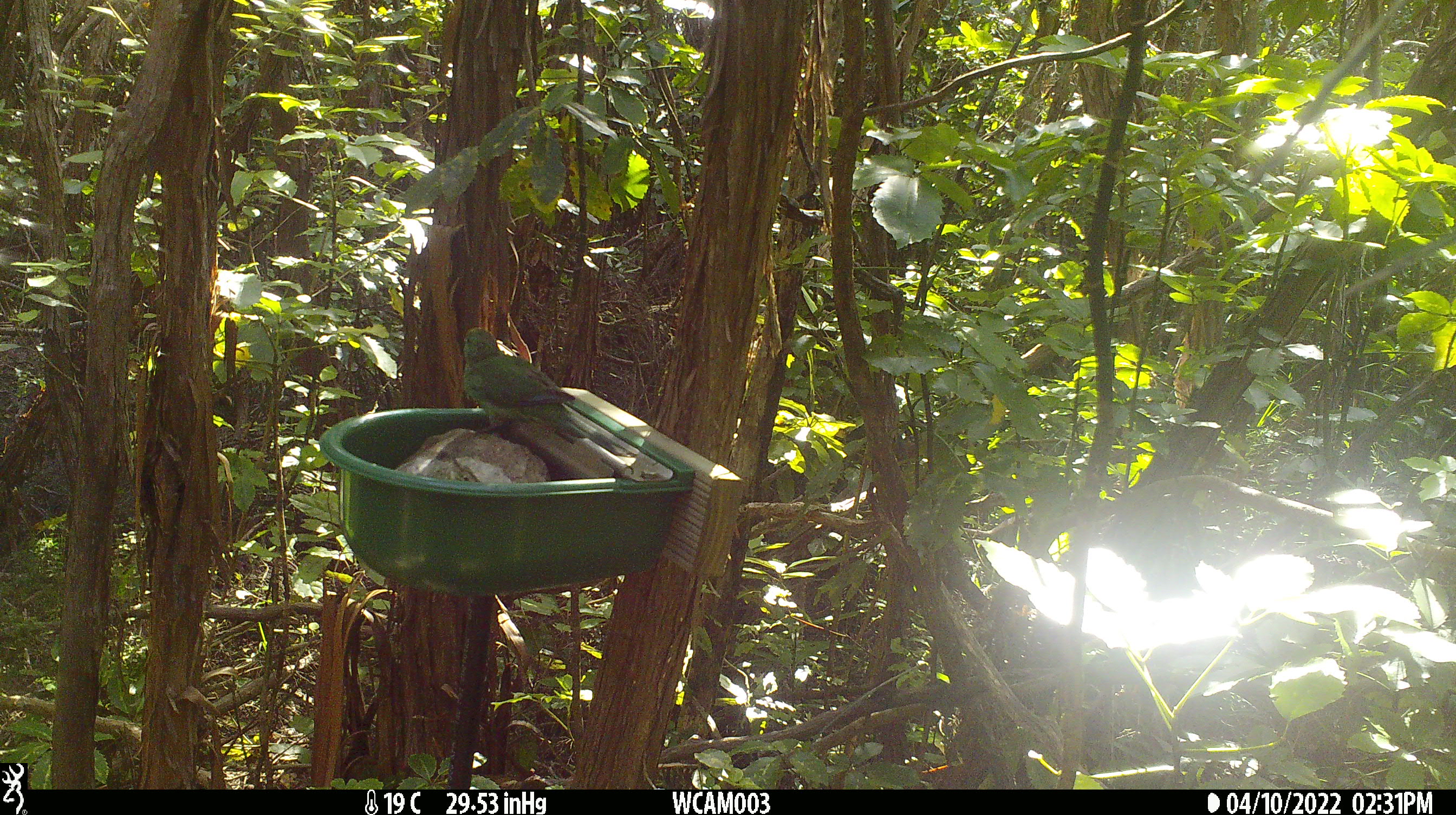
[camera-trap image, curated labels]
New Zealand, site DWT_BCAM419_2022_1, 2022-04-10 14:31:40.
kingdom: Animalia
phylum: Chordata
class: Aves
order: Psittaciformes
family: Psittaculidae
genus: Cyanoramphus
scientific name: Cyanoramphus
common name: parakeet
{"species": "parakeet (Cyanoramphus)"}